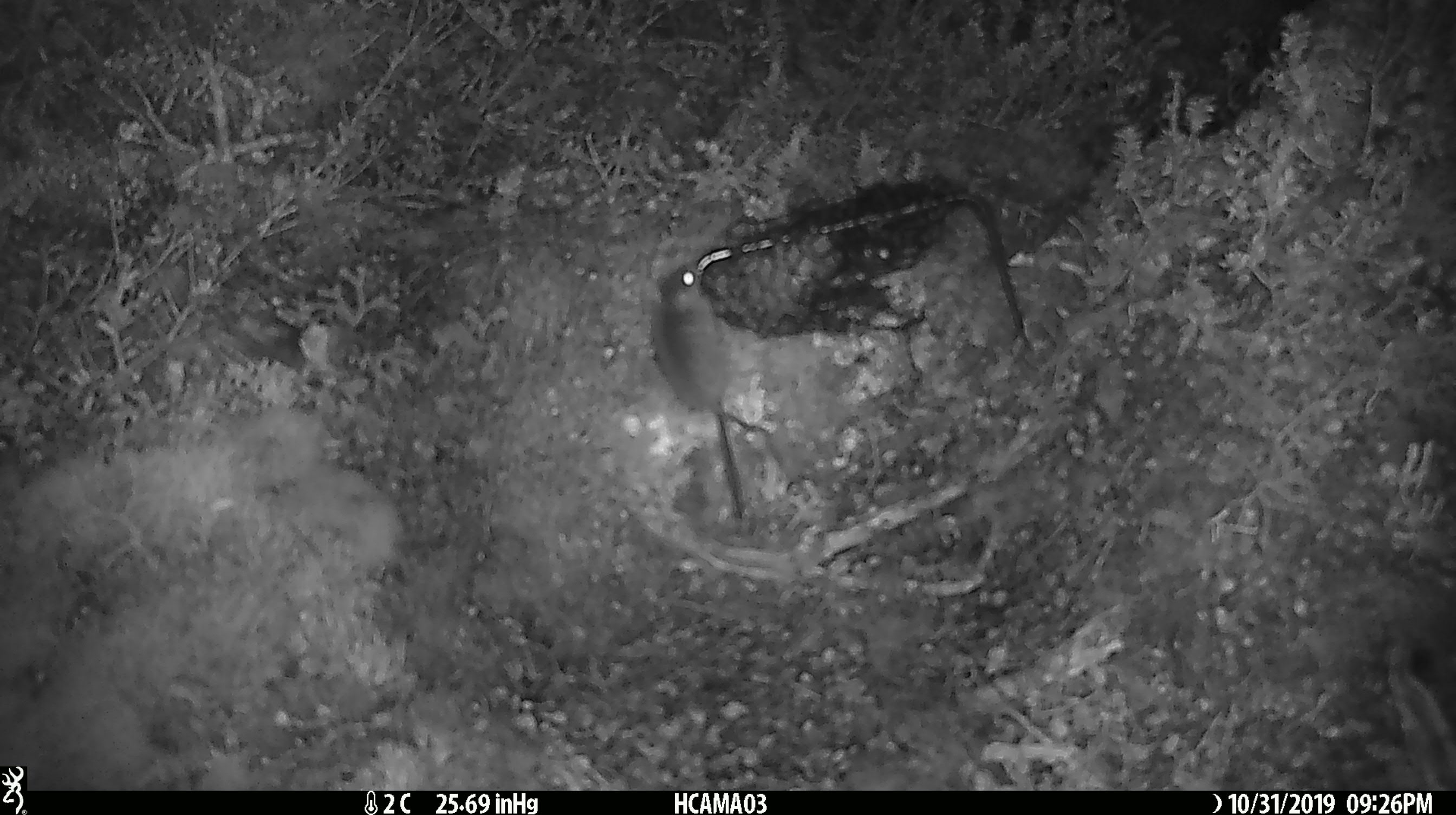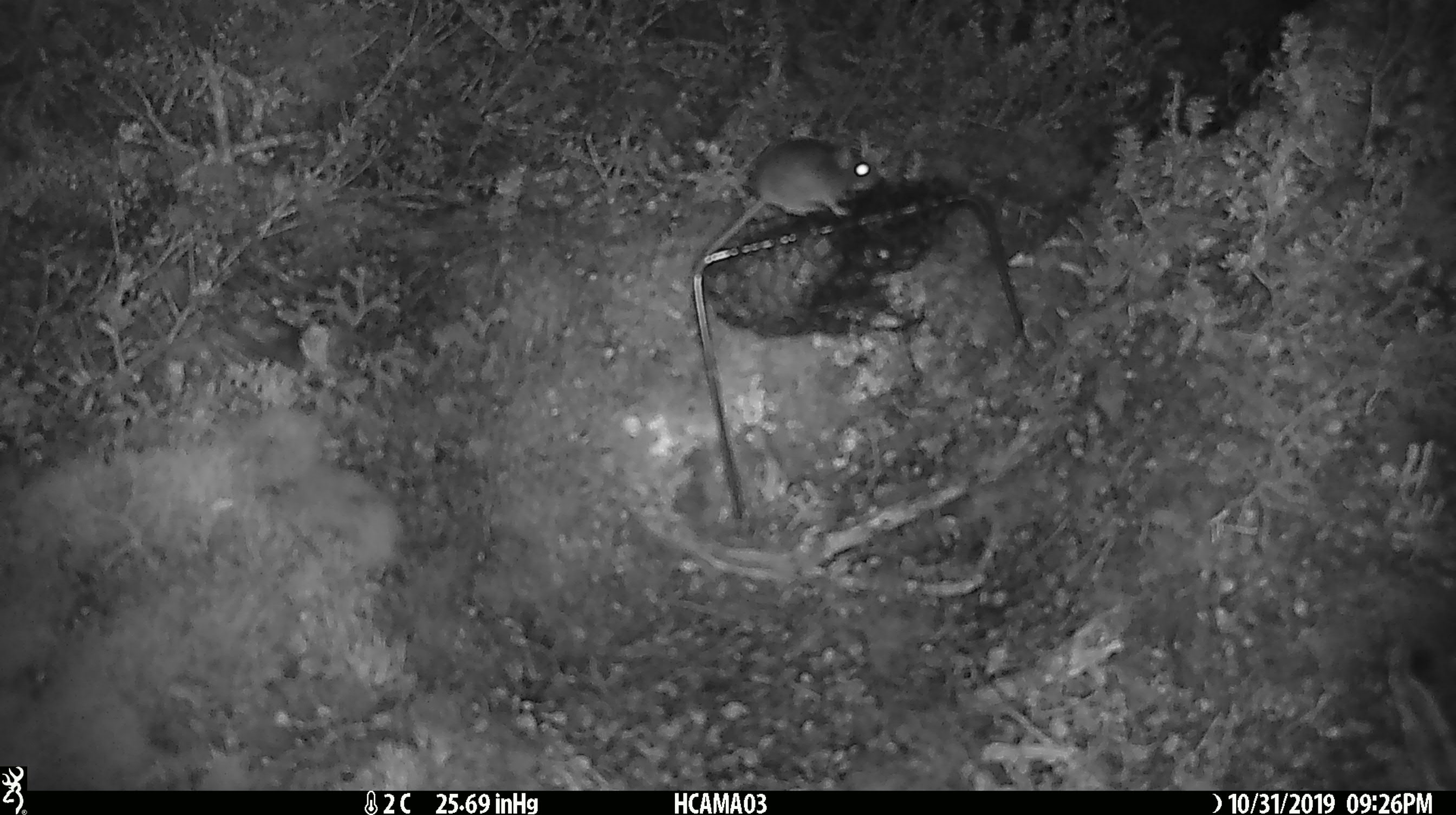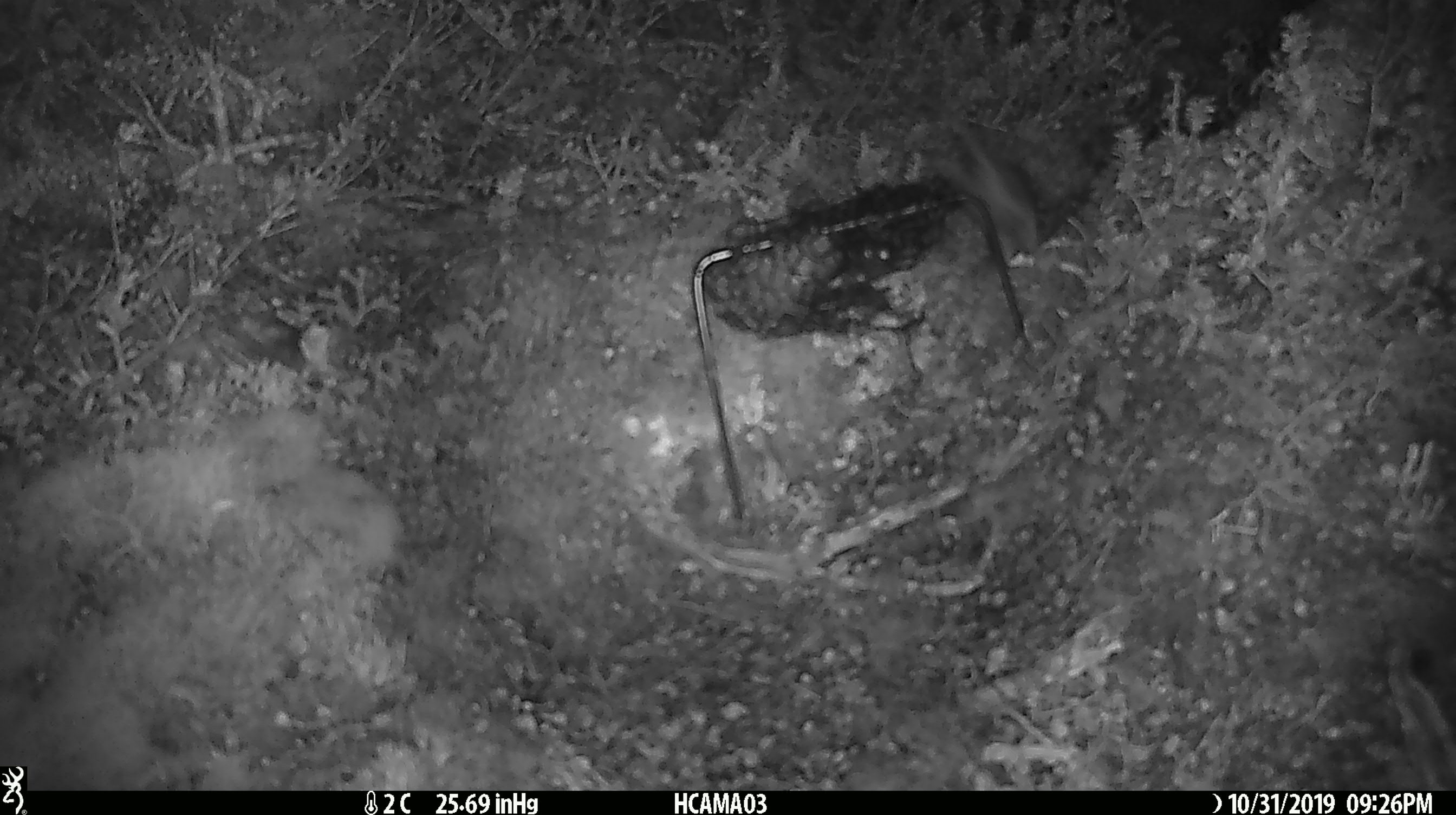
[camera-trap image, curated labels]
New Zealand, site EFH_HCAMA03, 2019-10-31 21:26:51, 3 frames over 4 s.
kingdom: Animalia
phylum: Chordata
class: Mammalia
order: Rodentia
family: Muridae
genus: Mus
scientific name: Mus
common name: mouse